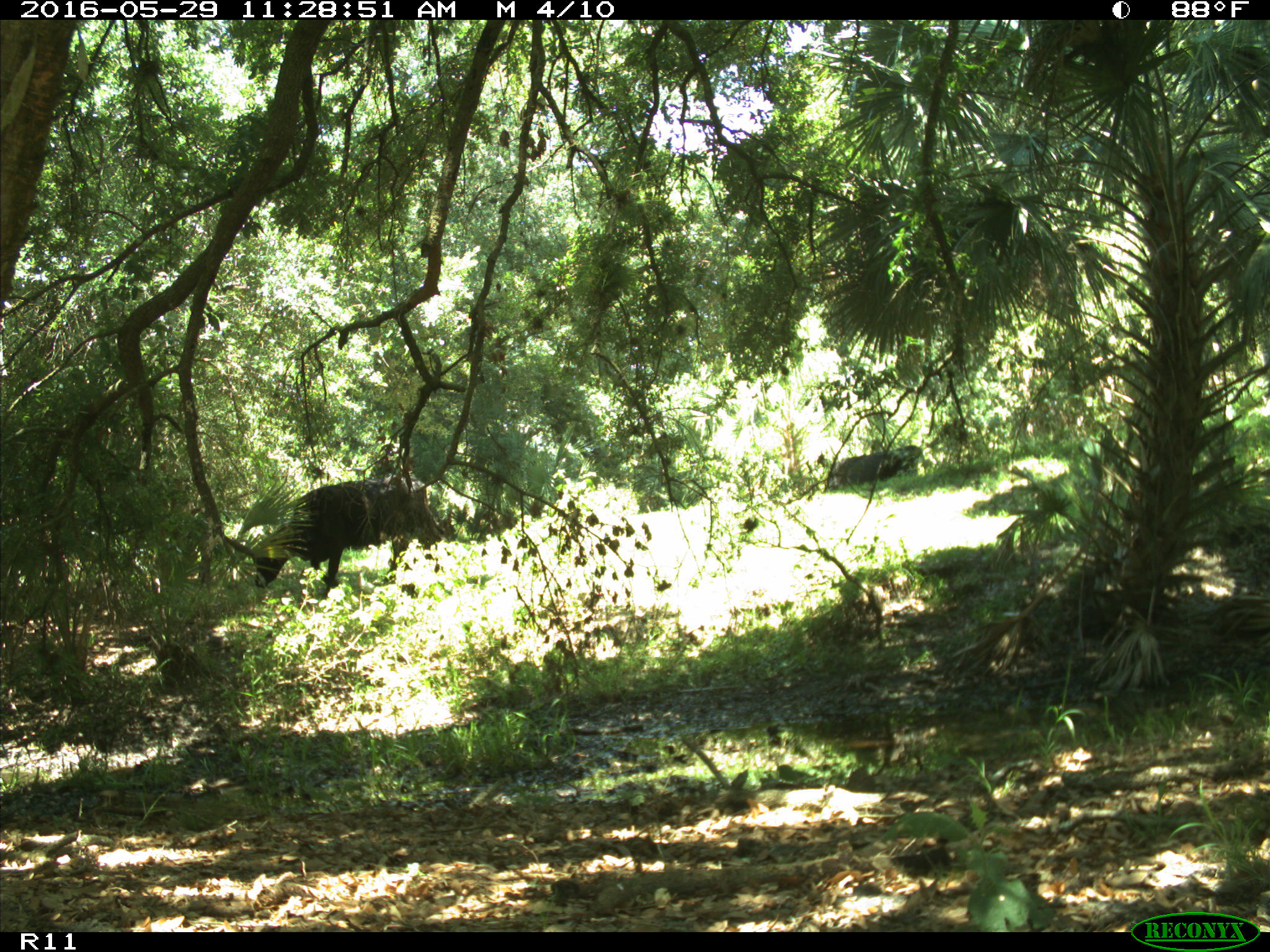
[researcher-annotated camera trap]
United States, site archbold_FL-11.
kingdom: Animalia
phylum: Chordata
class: Mammalia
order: Artiodactyla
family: Bovidae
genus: Bos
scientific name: Bos taurus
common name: domestic cow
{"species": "Bos taurus (domestic cow)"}